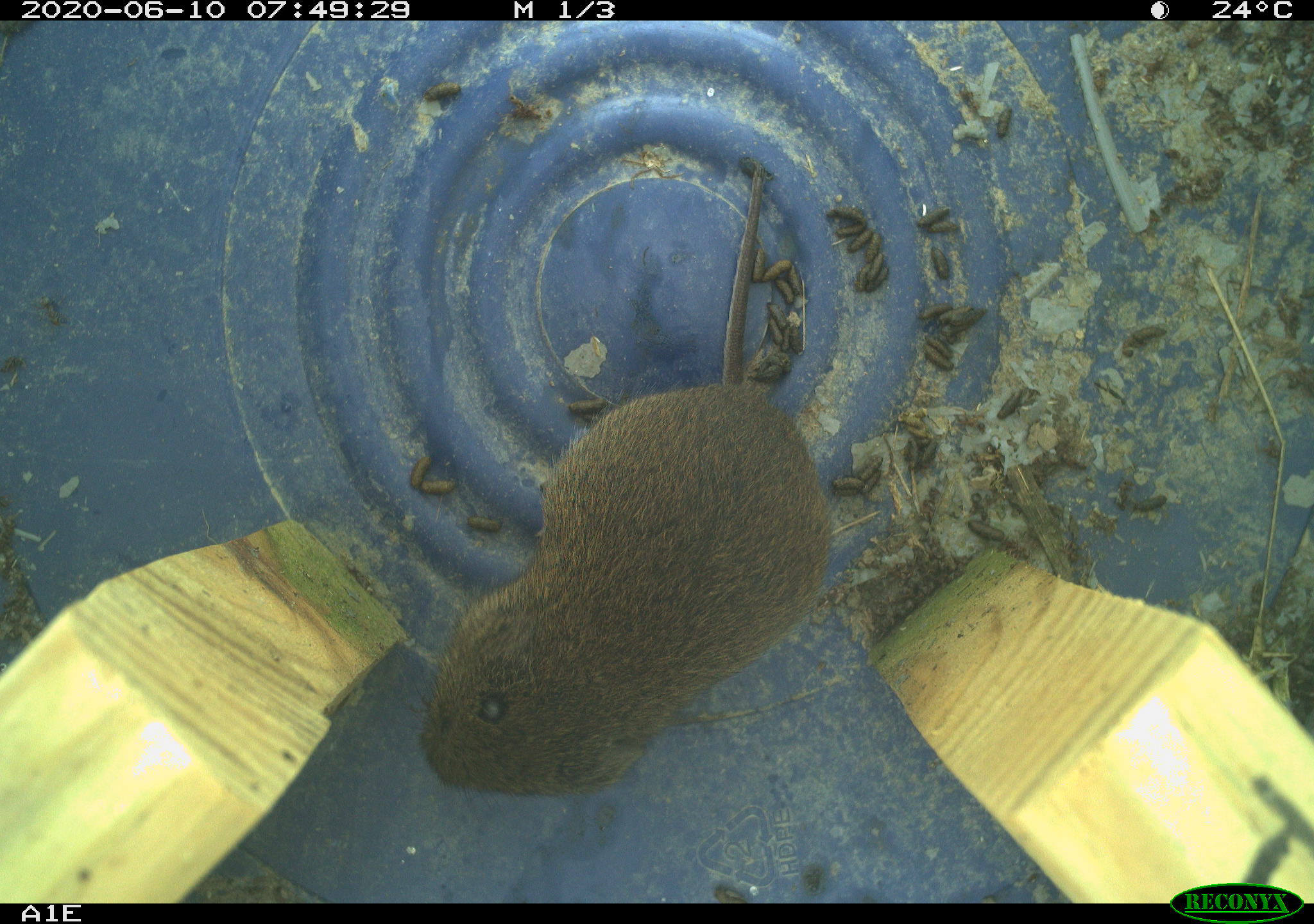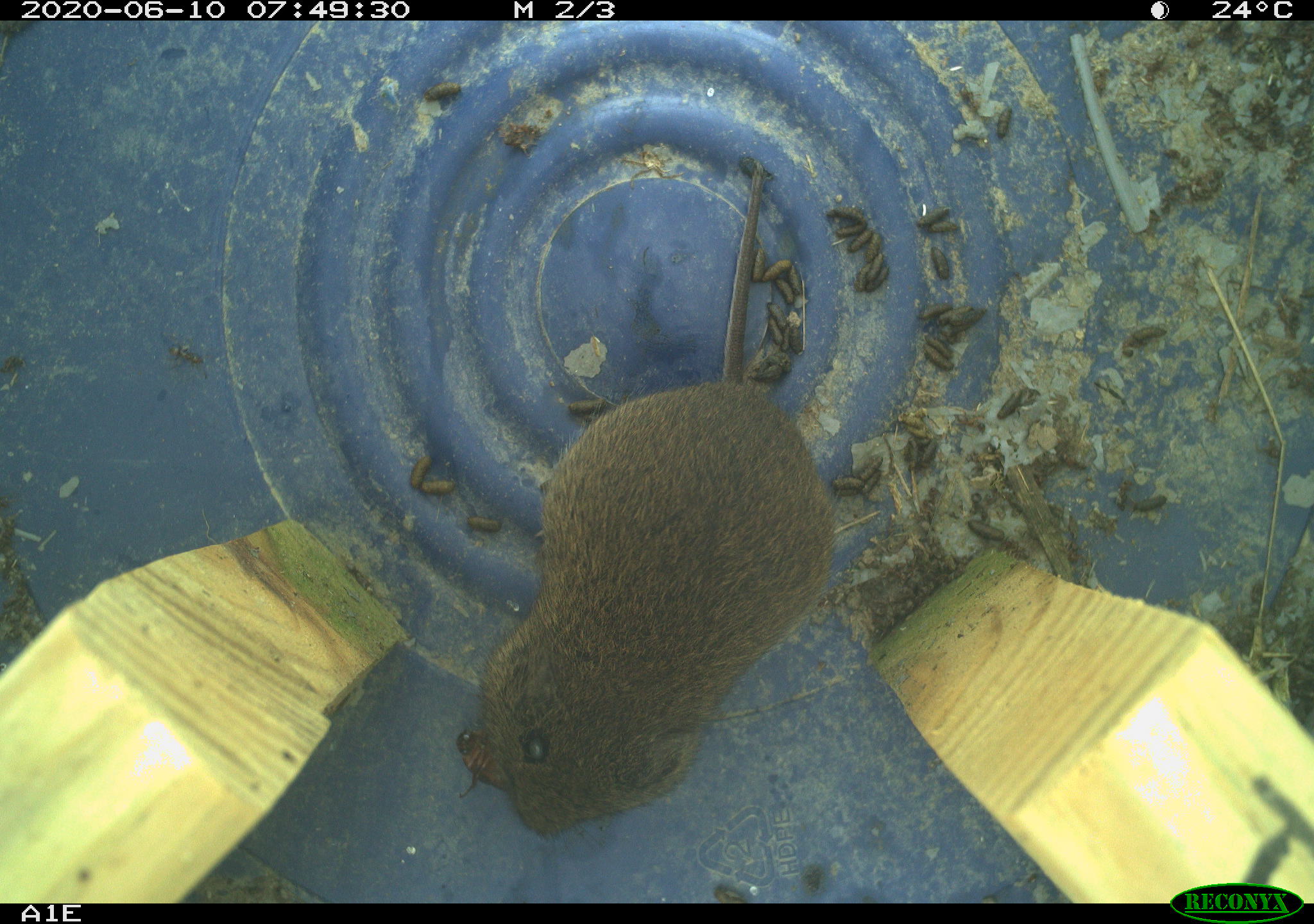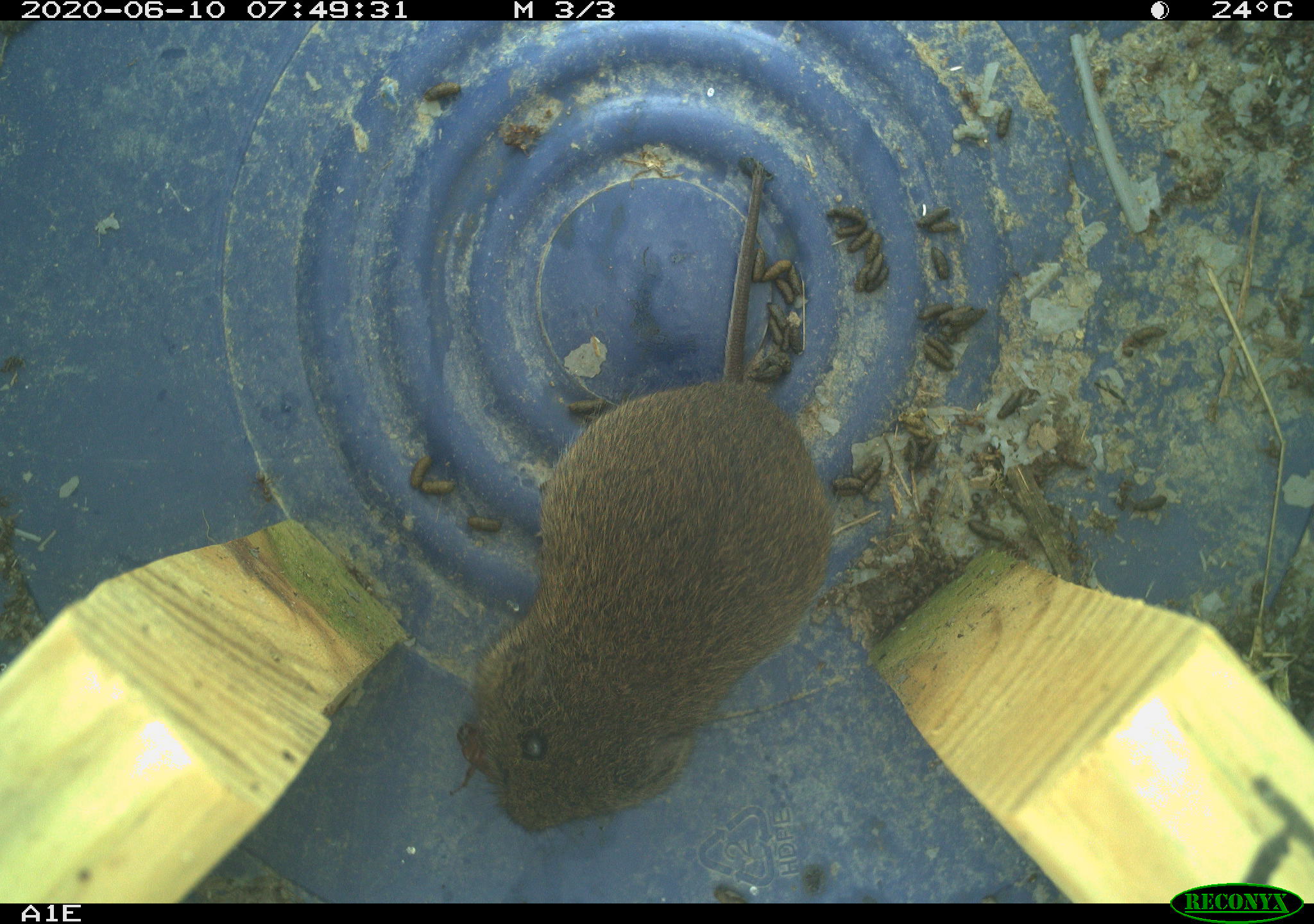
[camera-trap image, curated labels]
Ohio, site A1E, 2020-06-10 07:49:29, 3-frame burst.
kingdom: Animalia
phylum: Chordata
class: Mammalia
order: Rodentia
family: Cricetidae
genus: Microtus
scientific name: Microtus pennsylvanicus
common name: meadow vole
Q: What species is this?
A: Meadow vole (Microtus pennsylvanicus).